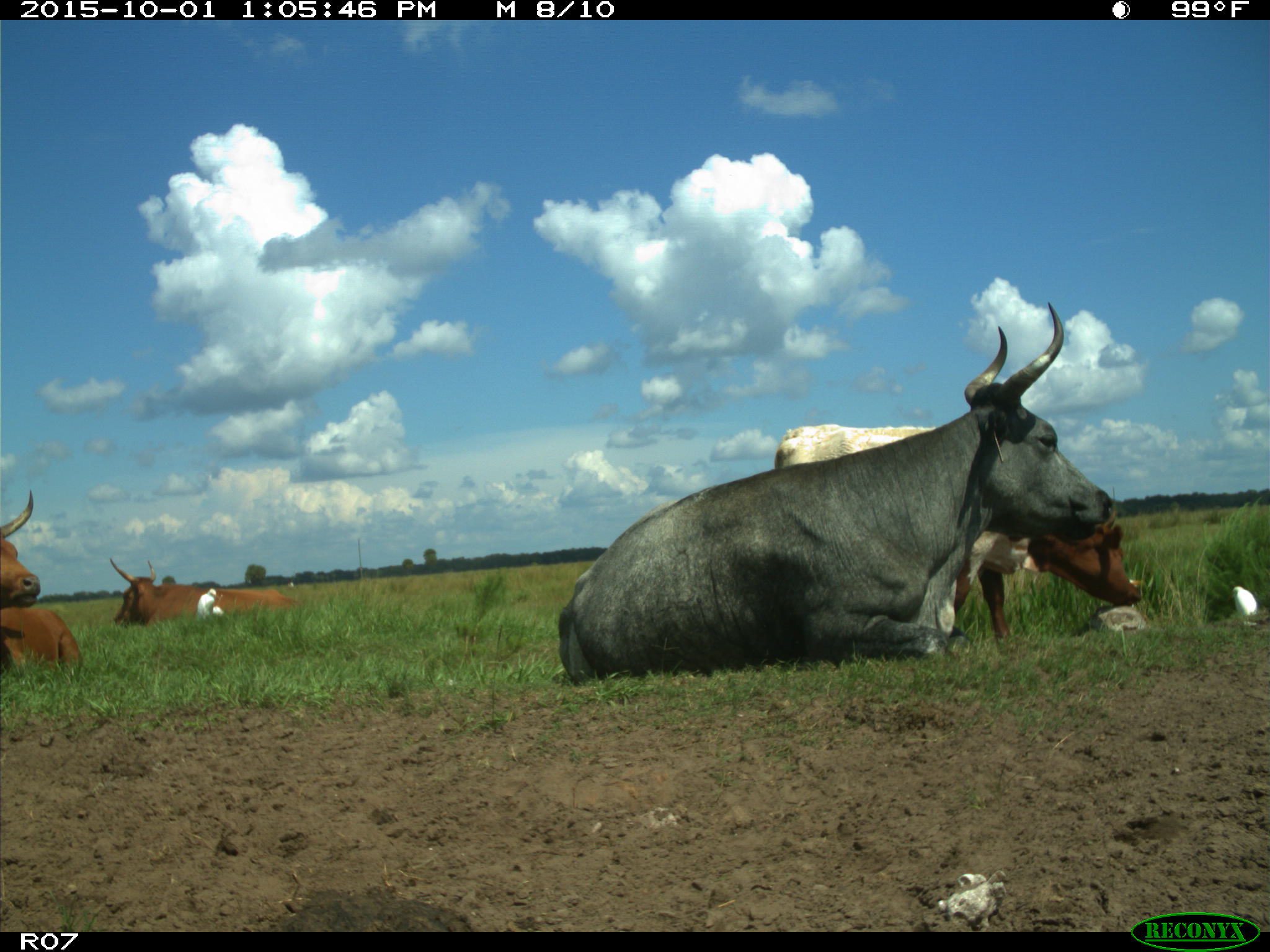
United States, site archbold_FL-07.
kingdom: Animalia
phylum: Chordata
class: Mammalia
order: Artiodactyla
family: Bovidae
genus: Bos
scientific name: Bos taurus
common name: domestic cow